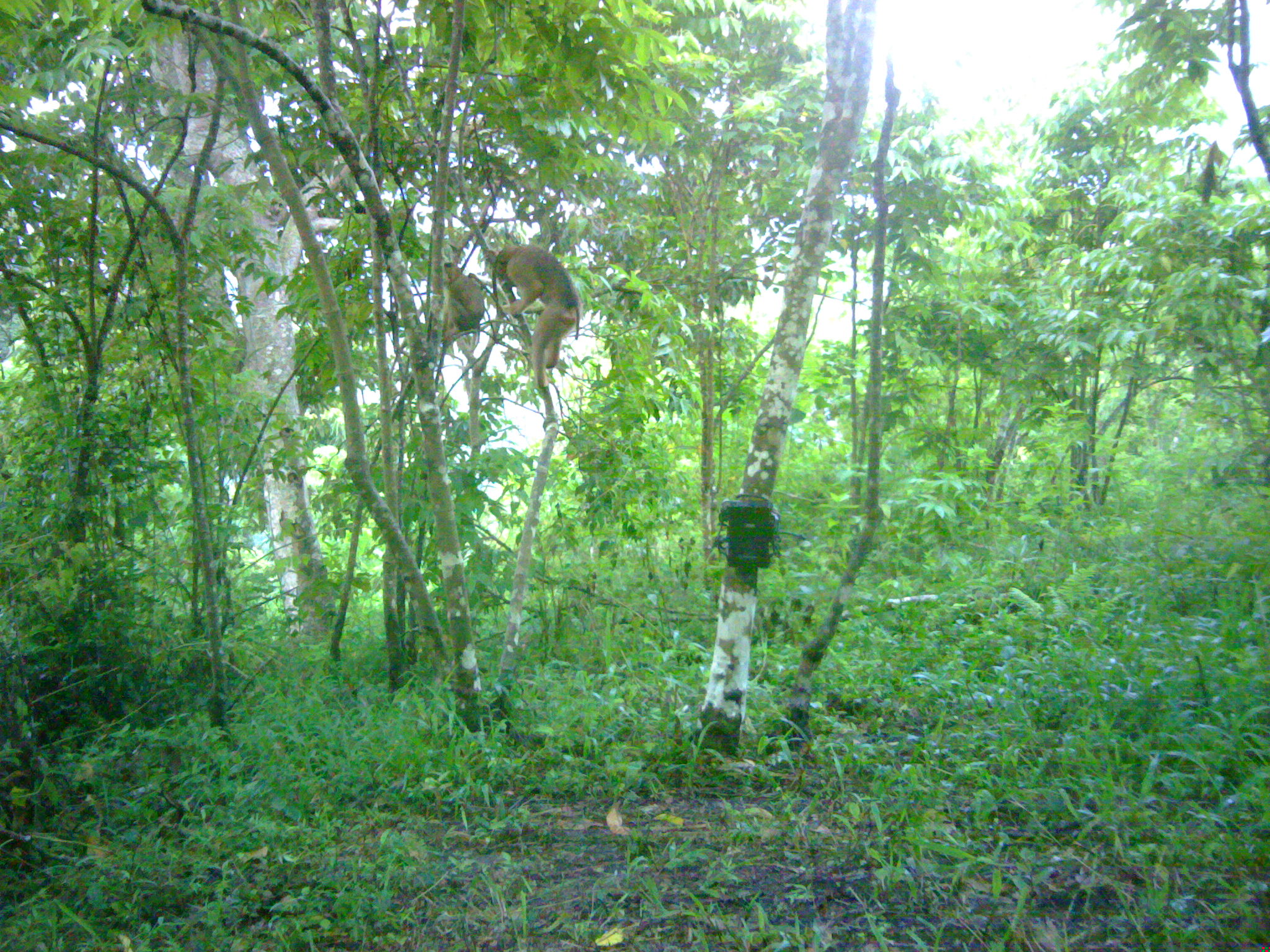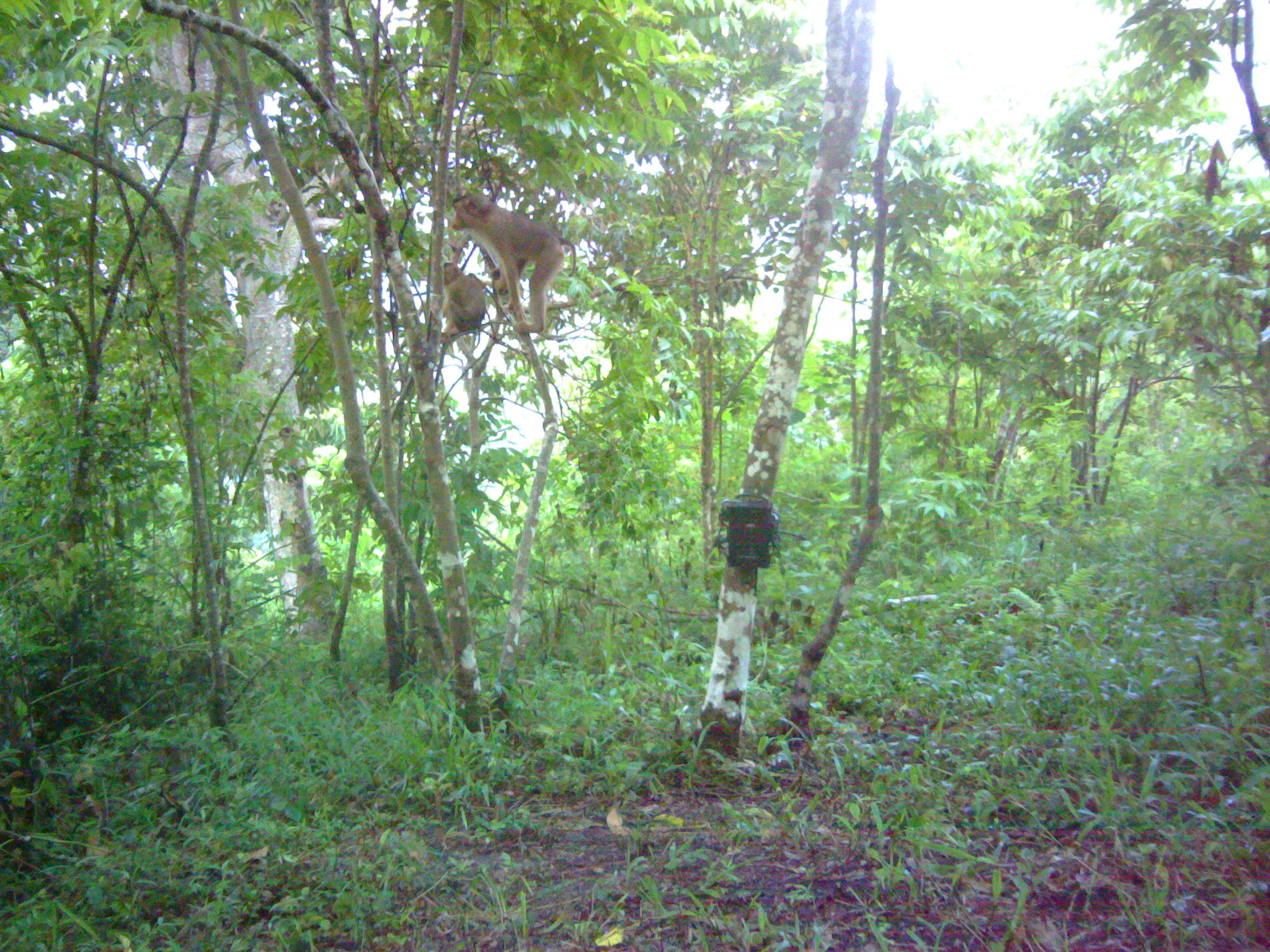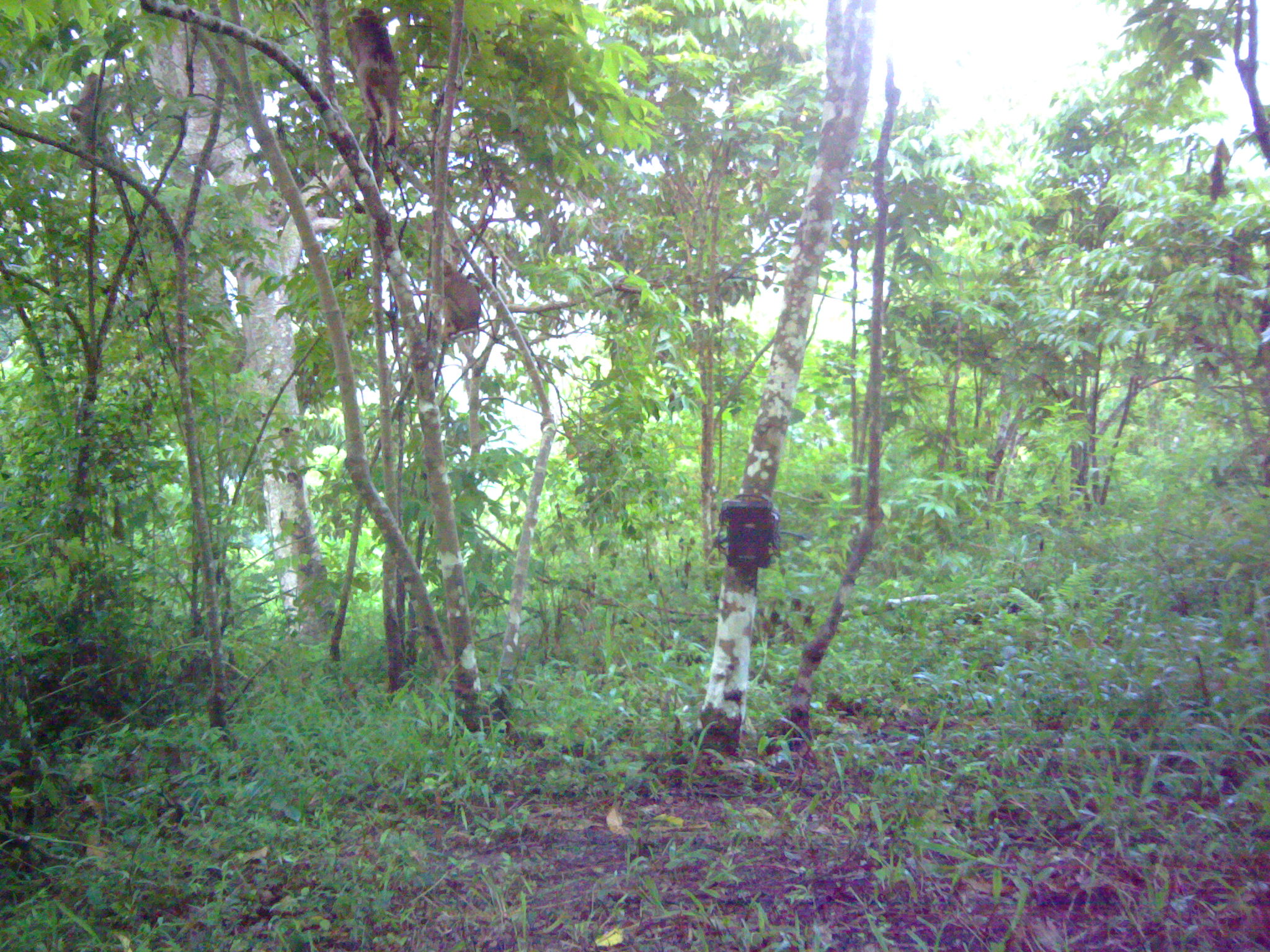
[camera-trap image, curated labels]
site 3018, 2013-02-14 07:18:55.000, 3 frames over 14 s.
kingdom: Animalia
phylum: Chordata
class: Mammalia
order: Primates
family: Cercopithecidae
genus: Macaca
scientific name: Macaca nemestrina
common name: southern pig-tailed macaque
Macaca nemestrina (southern pig-tailed macaque), count 2.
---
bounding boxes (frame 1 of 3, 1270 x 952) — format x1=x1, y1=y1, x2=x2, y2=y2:
macaca nemestrina: x1=493, y1=243, x2=580, y2=391; x1=437, y1=255, x2=486, y2=354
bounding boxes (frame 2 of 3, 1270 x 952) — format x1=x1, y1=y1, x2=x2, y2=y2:
macaca nemestrina: x1=449, y1=188, x2=579, y2=343; x1=437, y1=262, x2=486, y2=354